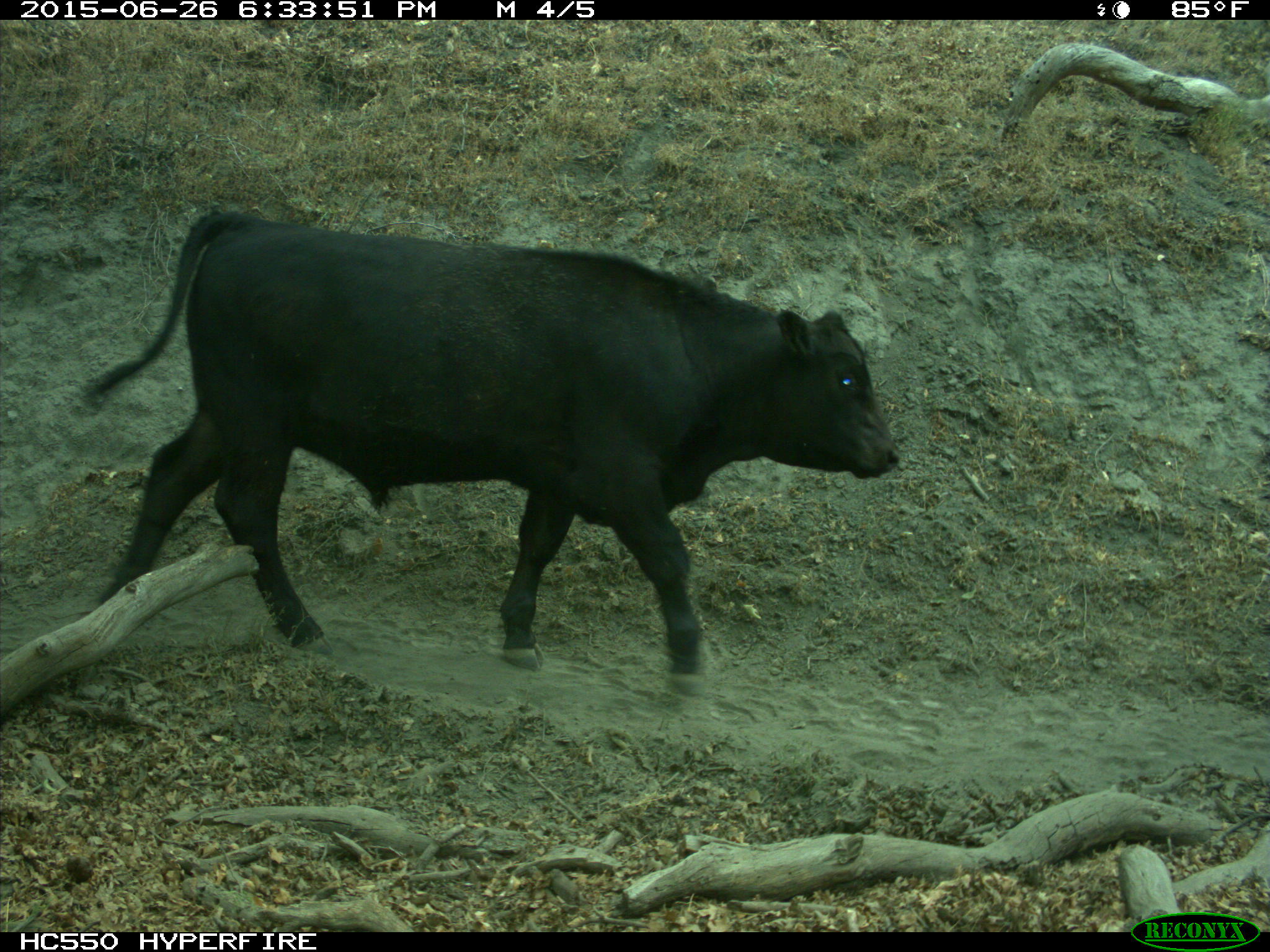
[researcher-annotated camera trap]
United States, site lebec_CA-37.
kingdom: Animalia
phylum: Chordata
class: Mammalia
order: Artiodactyla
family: Bovidae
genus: Bos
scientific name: Bos taurus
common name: domestic cow